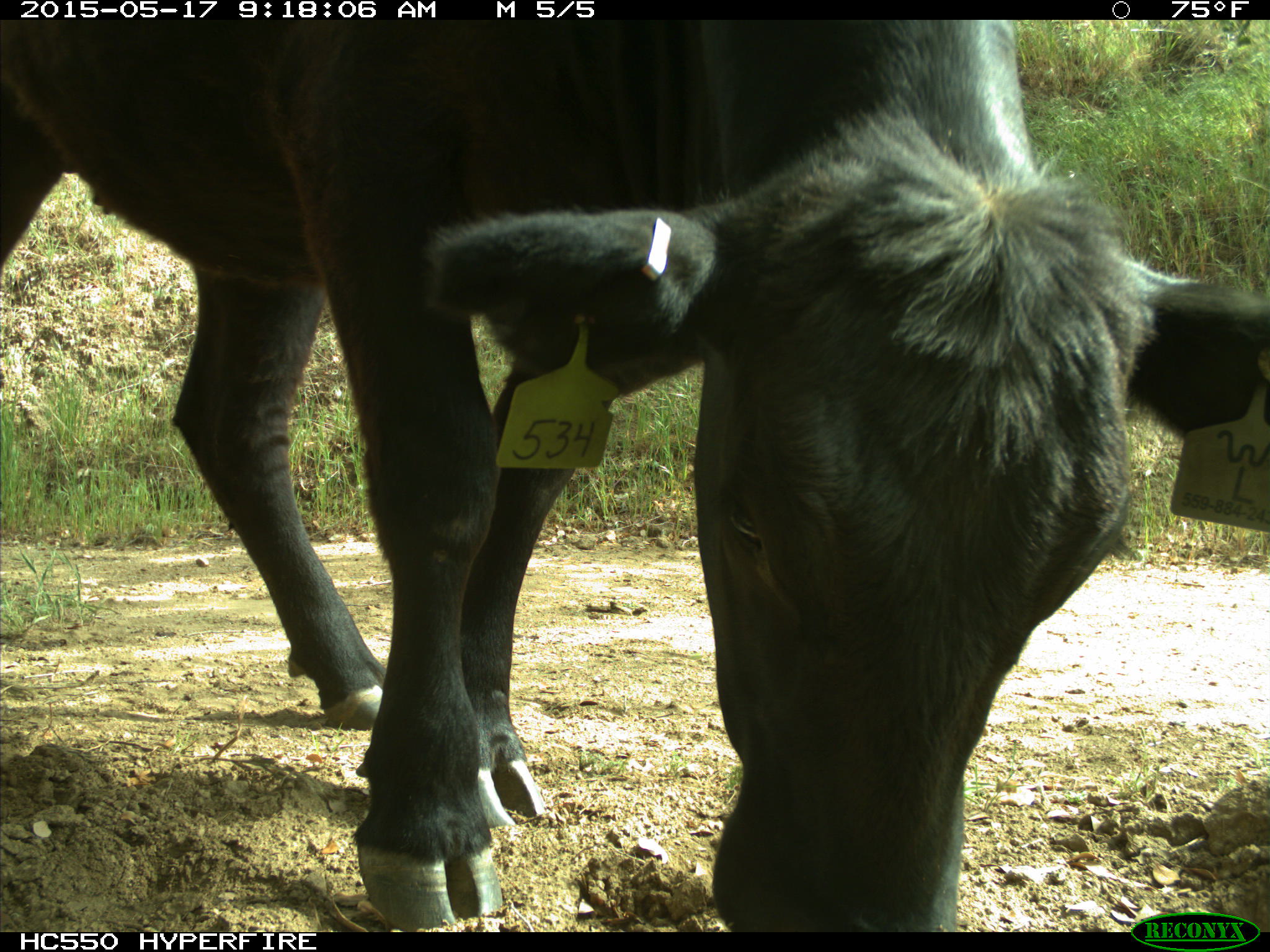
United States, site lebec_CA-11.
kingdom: Animalia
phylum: Chordata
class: Mammalia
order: Artiodactyla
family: Bovidae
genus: Bos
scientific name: Bos taurus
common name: domestic cow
Bos taurus (domestic cow).